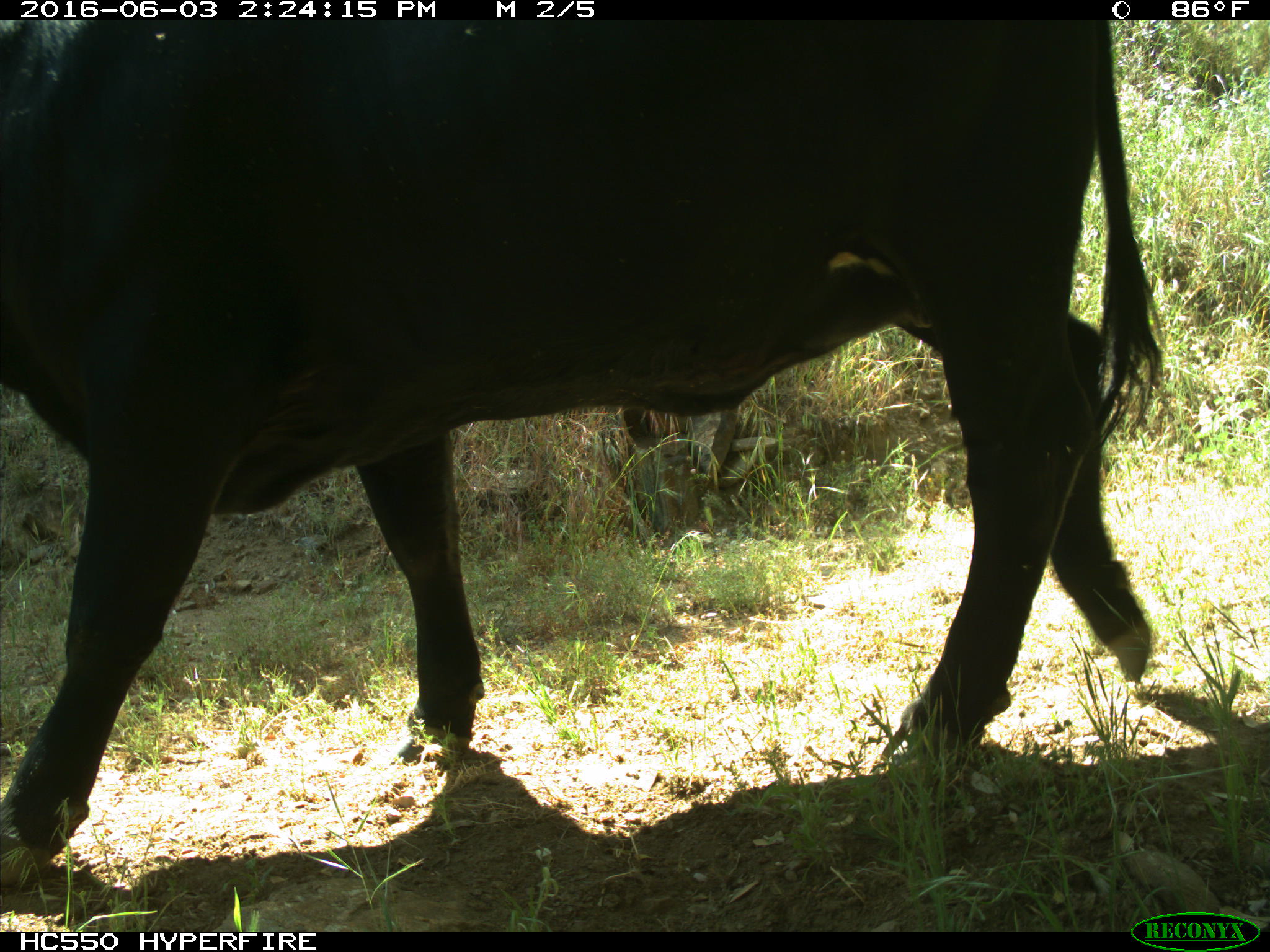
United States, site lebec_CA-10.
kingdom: Animalia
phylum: Chordata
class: Mammalia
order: Artiodactyla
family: Bovidae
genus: Bos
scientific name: Bos taurus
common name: domestic cow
Bos taurus (domestic cow).